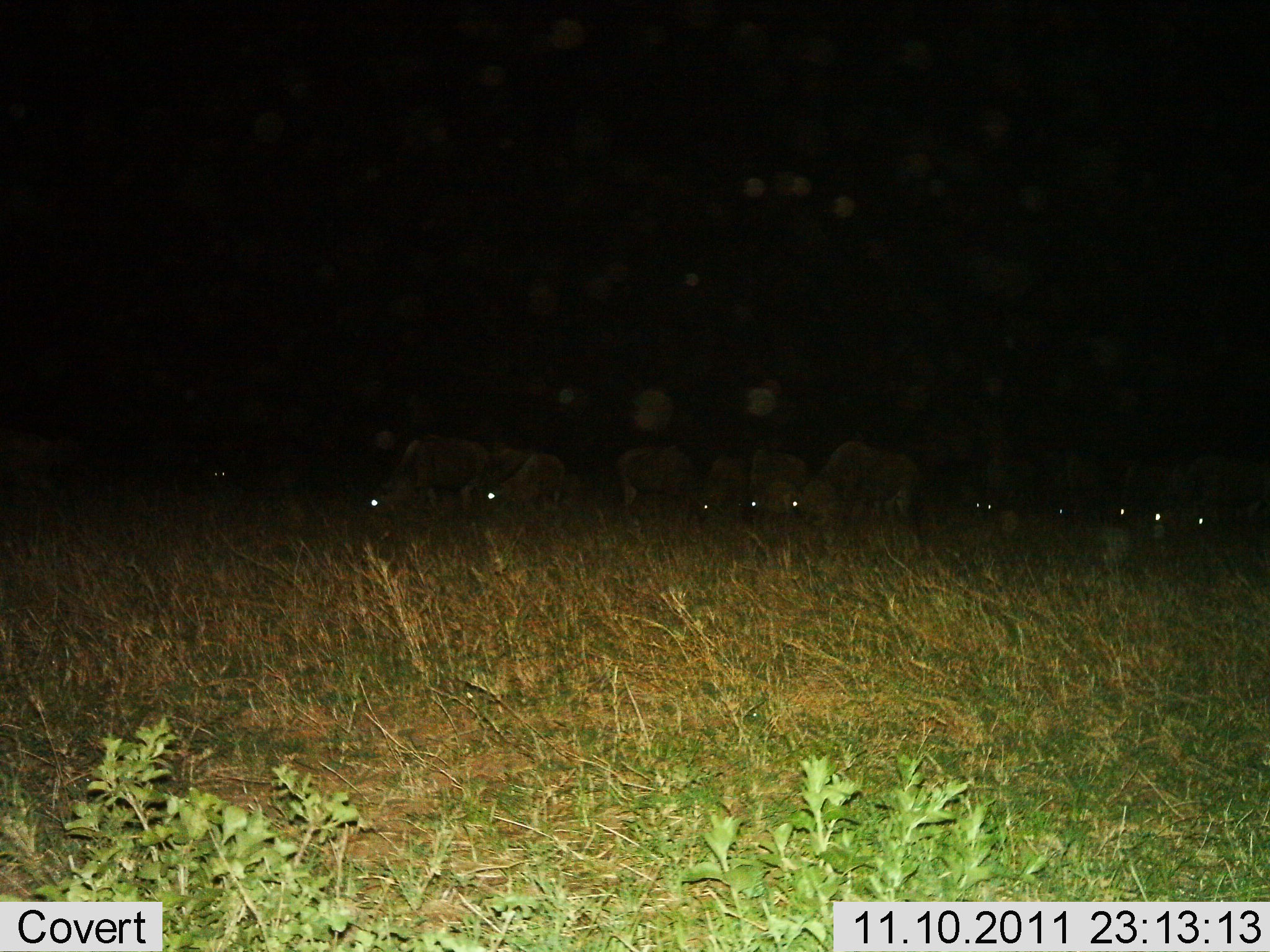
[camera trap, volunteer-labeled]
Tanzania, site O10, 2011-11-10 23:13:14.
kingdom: Animalia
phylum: Chordata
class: Mammalia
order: Artiodactyla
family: Bovidae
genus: Connochaetes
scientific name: Connochaetes taurinus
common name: blue wildebeest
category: wildebeest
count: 11-50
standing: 36%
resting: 0%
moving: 9%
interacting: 0%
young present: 0%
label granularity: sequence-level